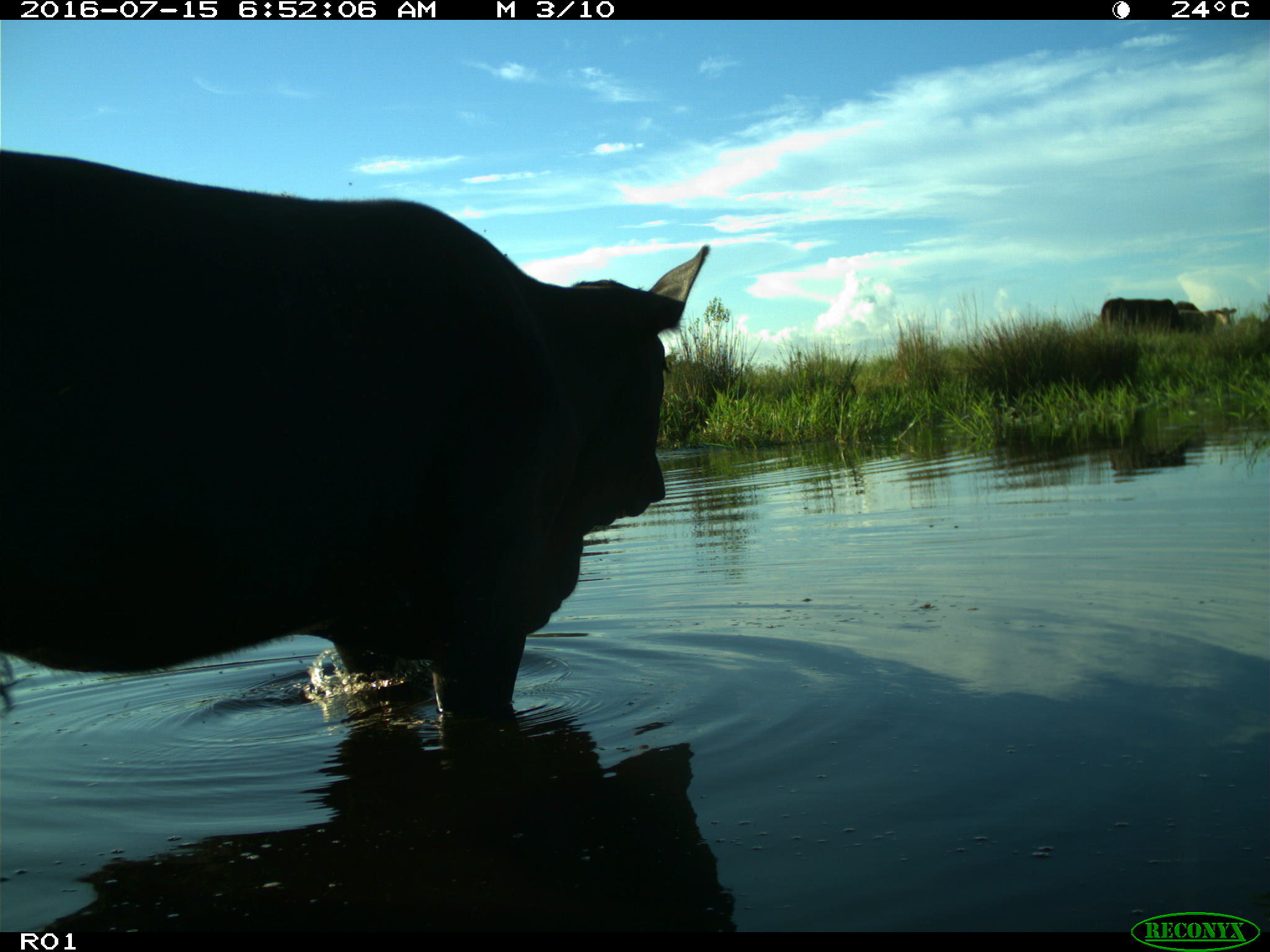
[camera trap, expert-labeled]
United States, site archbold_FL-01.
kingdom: Animalia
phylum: Chordata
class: Mammalia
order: Artiodactyla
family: Bovidae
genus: Bos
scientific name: Bos taurus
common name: domestic cow